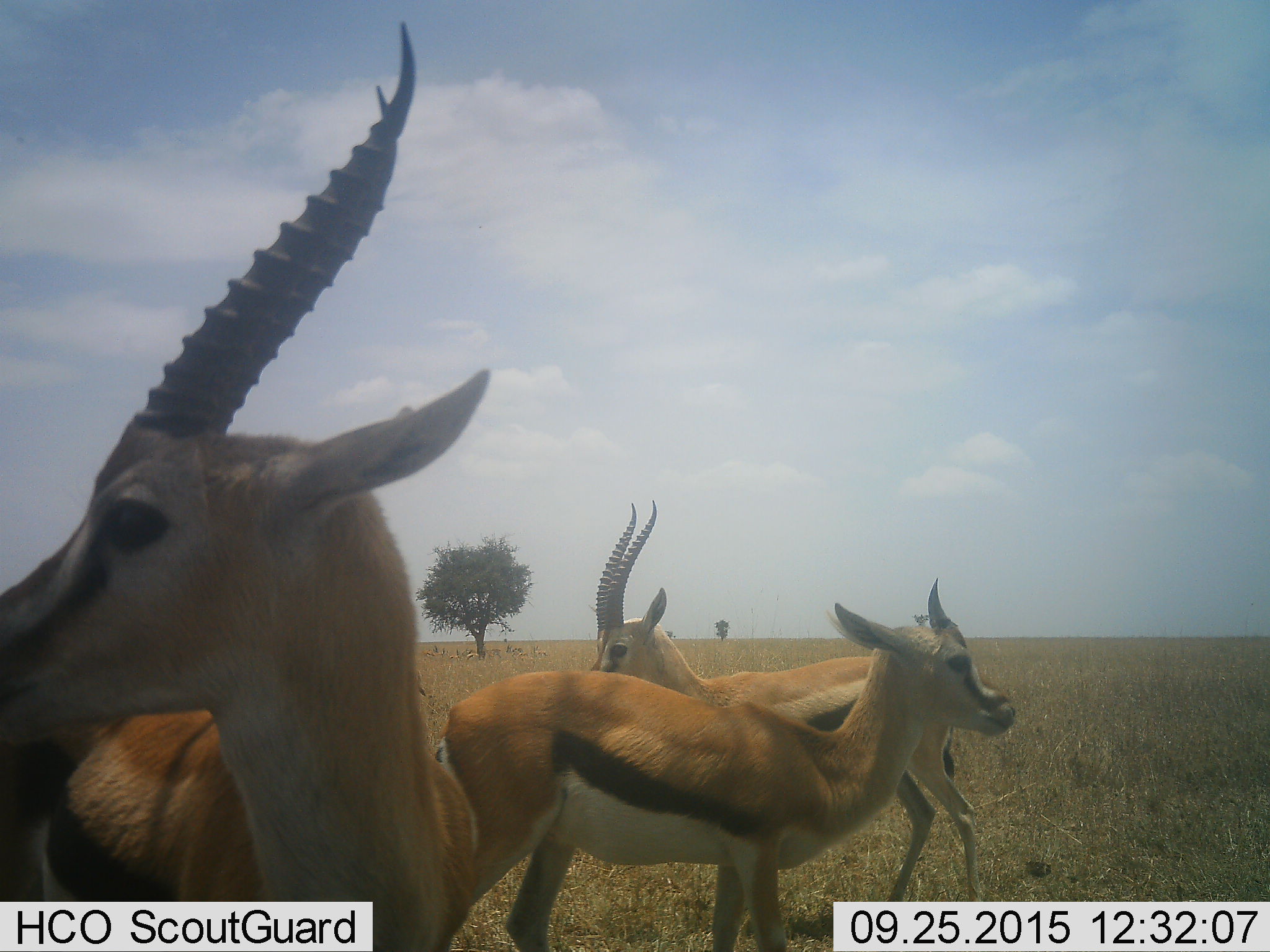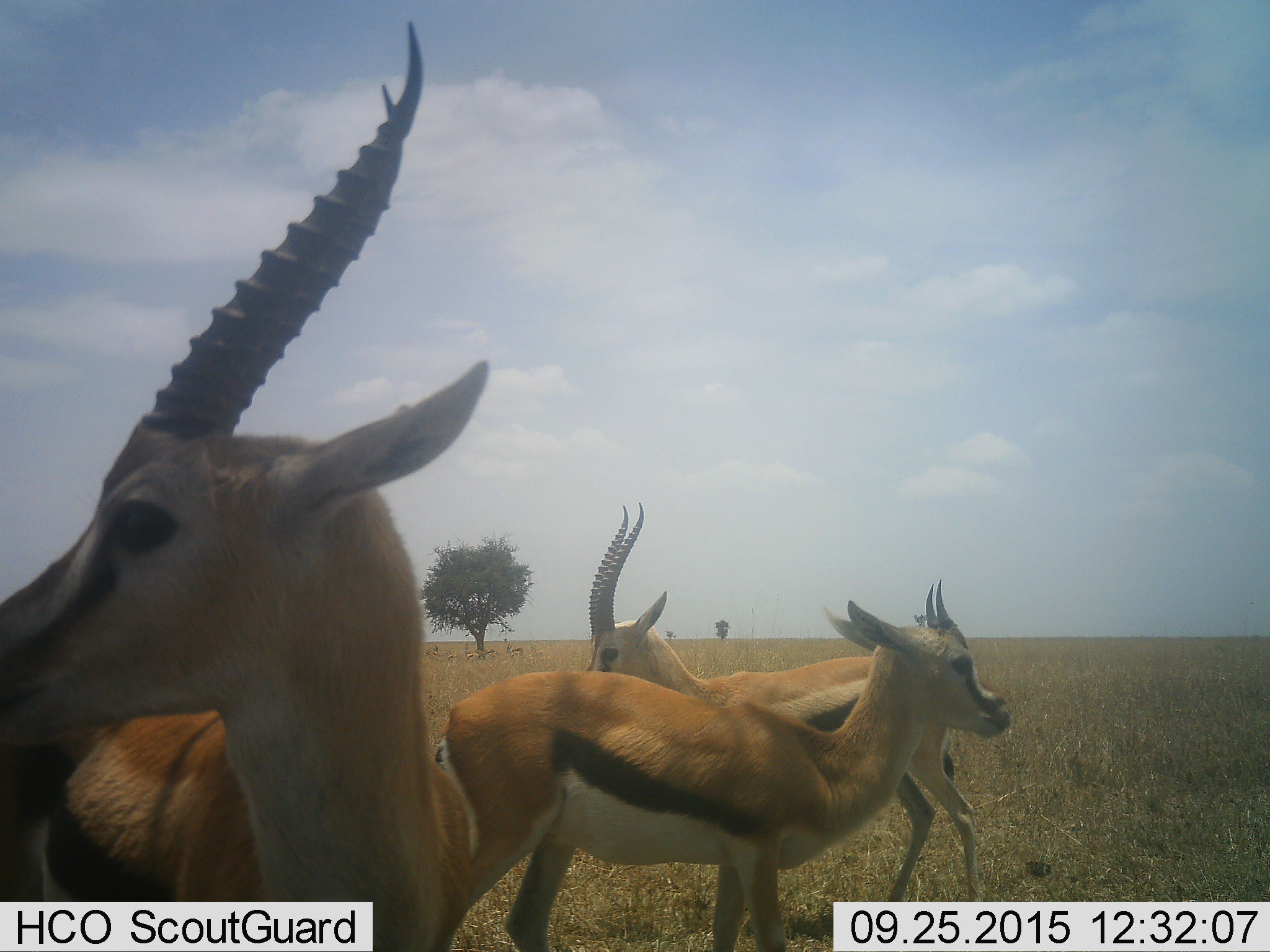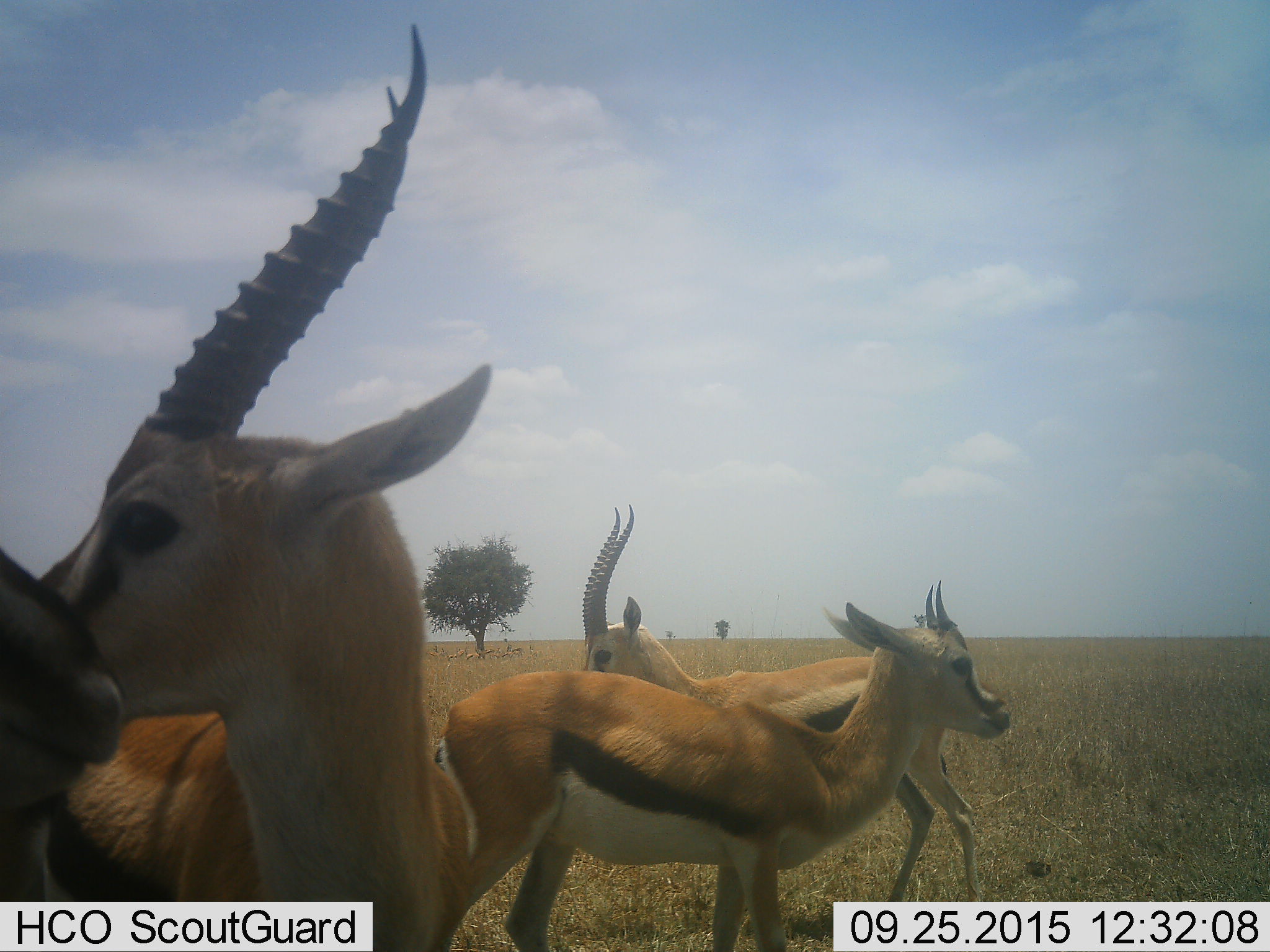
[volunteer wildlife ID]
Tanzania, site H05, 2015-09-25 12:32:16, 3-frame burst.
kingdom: Animalia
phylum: Chordata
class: Mammalia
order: Artiodactyla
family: Bovidae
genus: Eudorcas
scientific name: Eudorcas thomsonii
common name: thomson's gazelle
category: gazellethomsons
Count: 4.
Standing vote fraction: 91%.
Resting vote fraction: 18%.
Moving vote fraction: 9%.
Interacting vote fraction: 9%.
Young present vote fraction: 36%.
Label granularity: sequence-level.